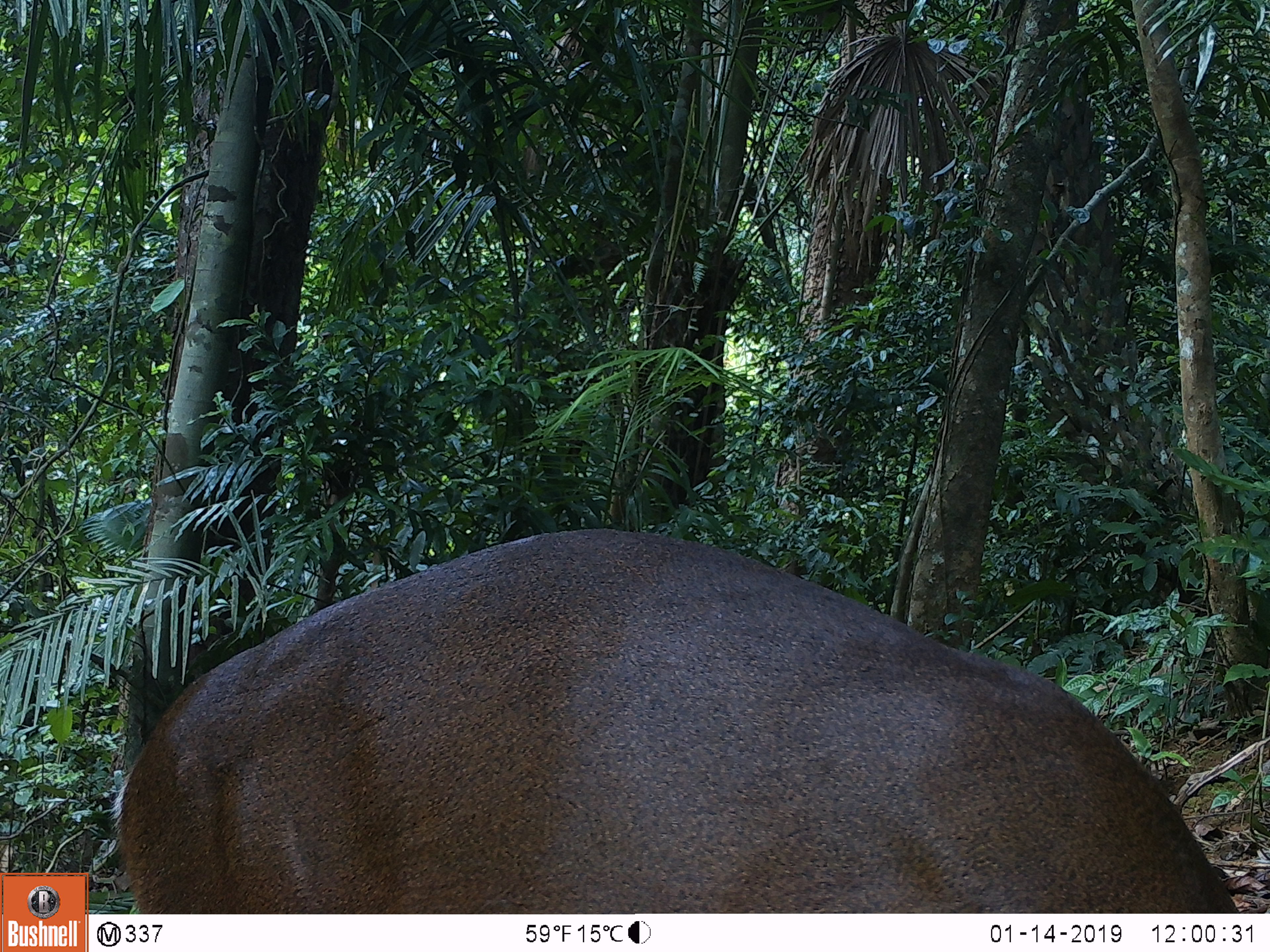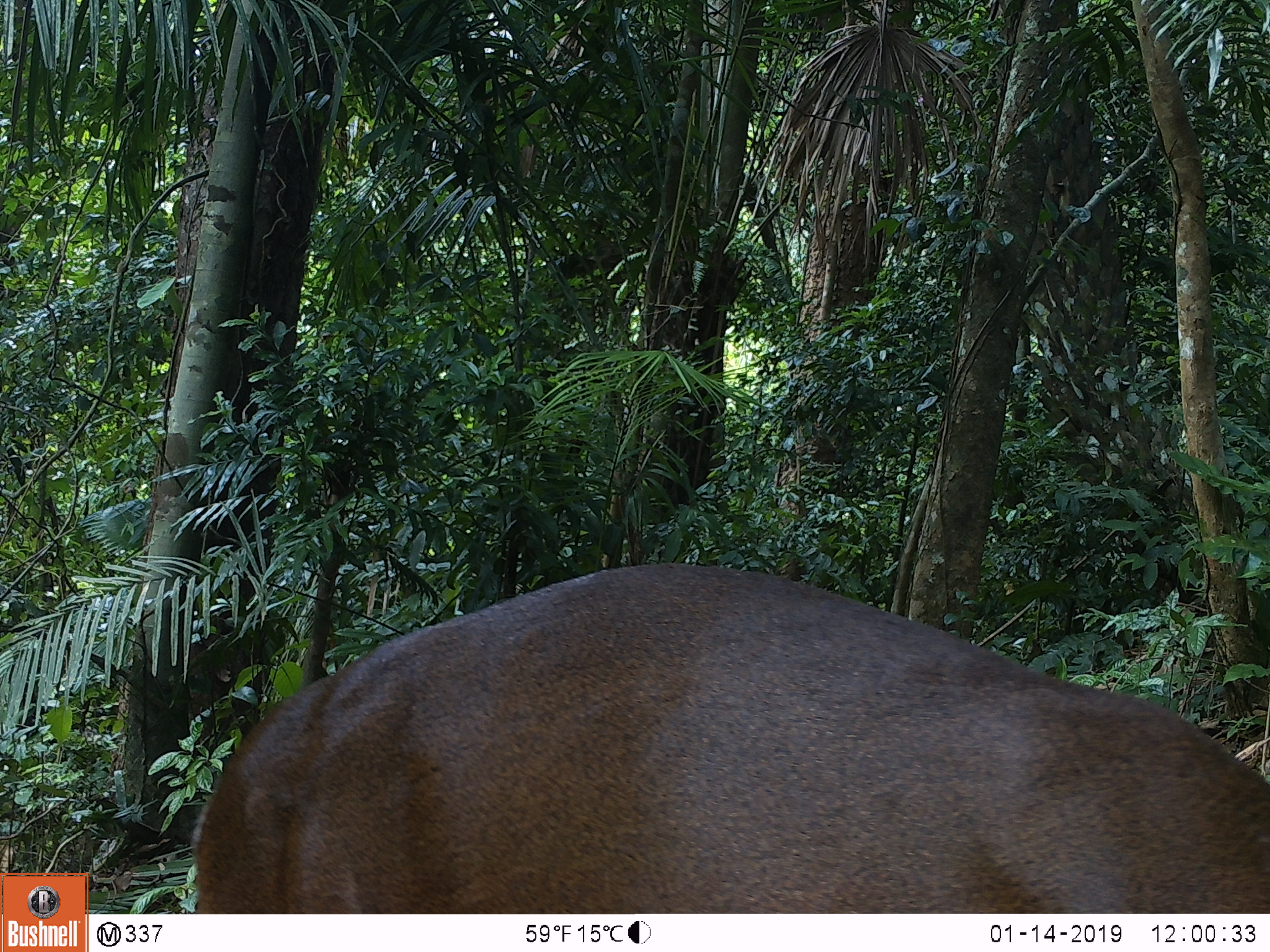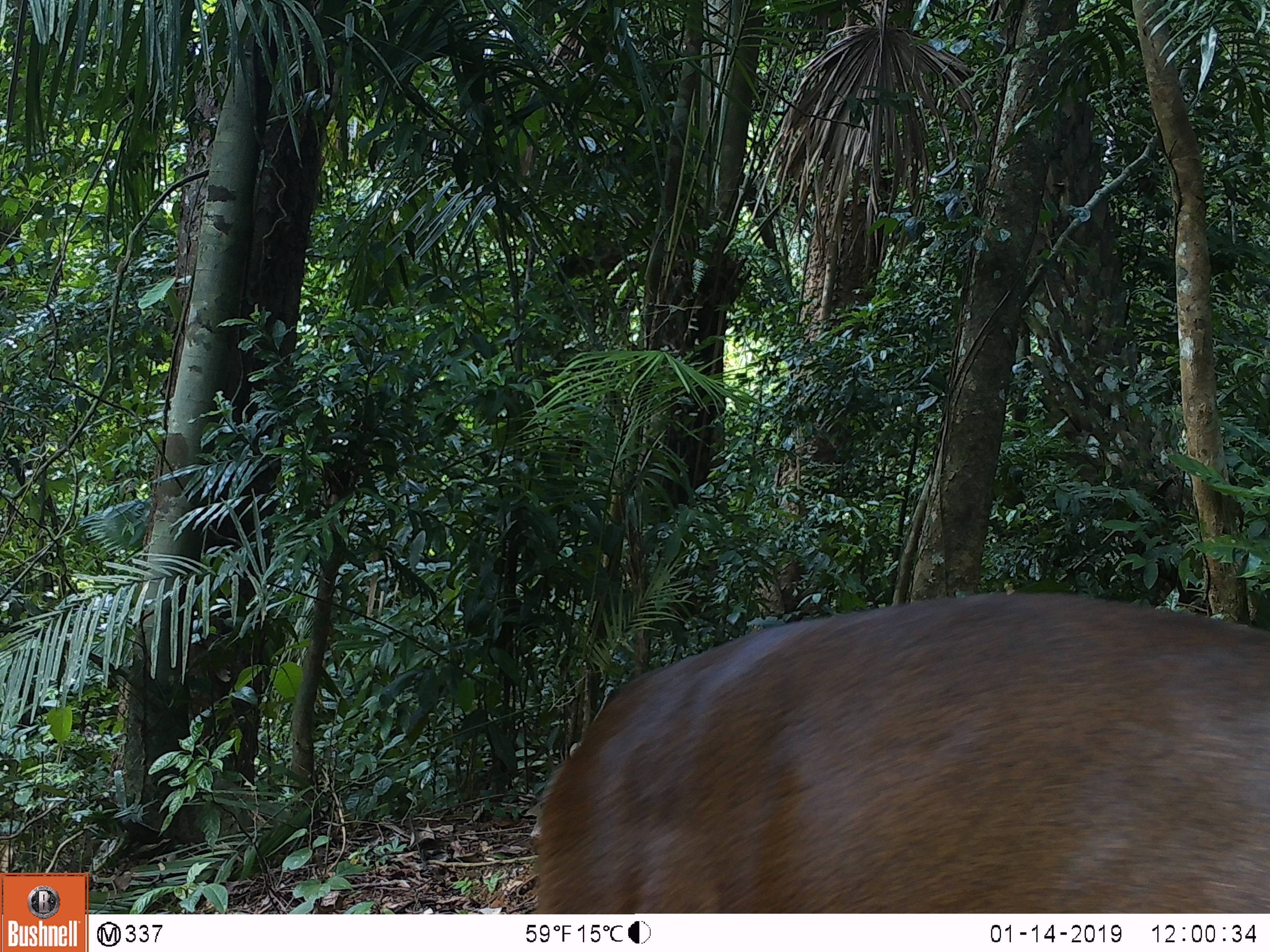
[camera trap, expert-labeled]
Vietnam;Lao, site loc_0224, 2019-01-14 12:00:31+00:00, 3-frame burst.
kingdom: Animalia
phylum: Chordata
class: Mammalia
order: Artiodactyla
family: Cervidae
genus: Muntiacus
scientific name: Muntiacus vuquangensis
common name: large-antlered muntjac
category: large antlered muntjac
Large antlered muntjac (large-antlered muntjac) (Muntiacus vuquangensis). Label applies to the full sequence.